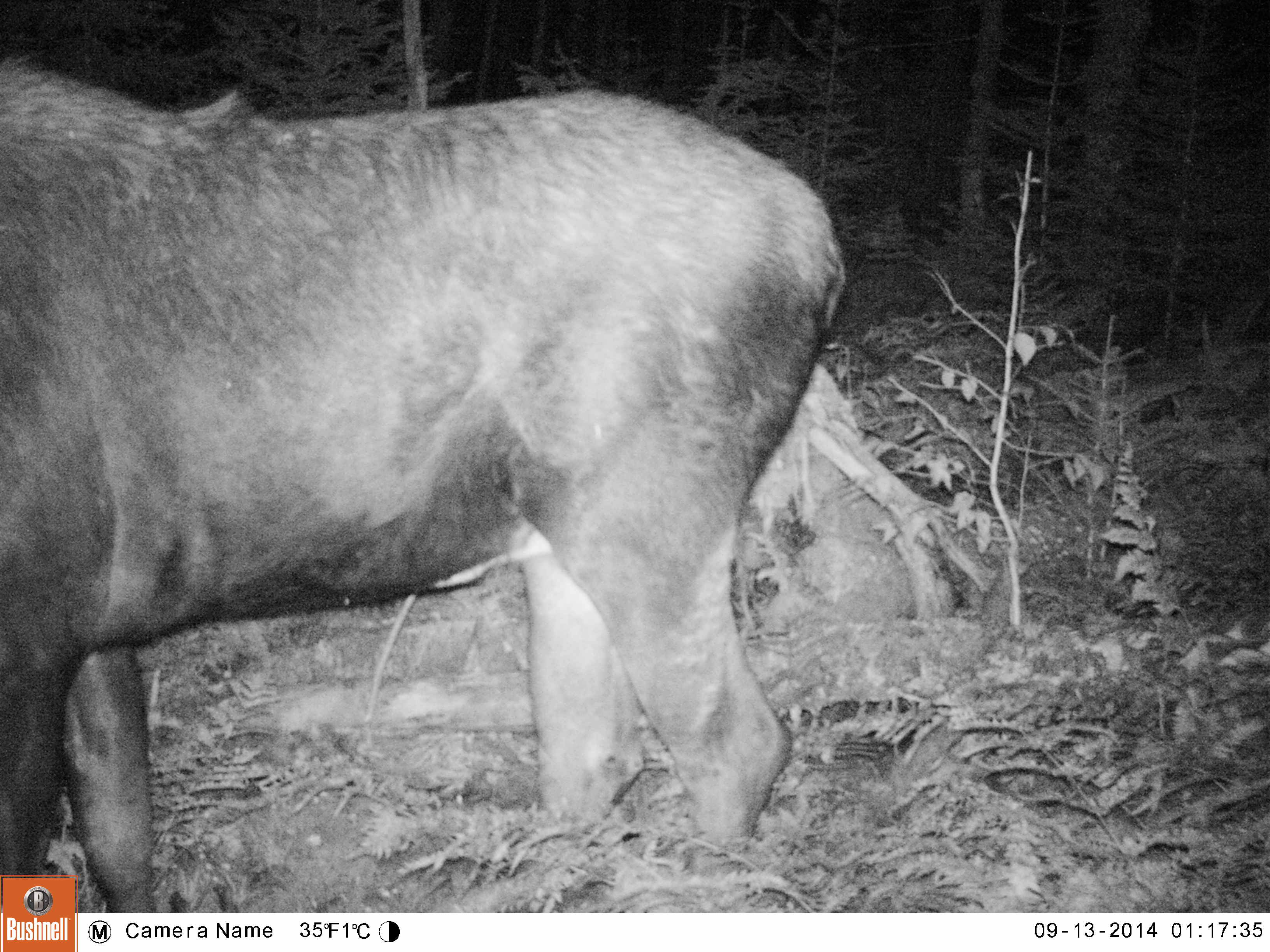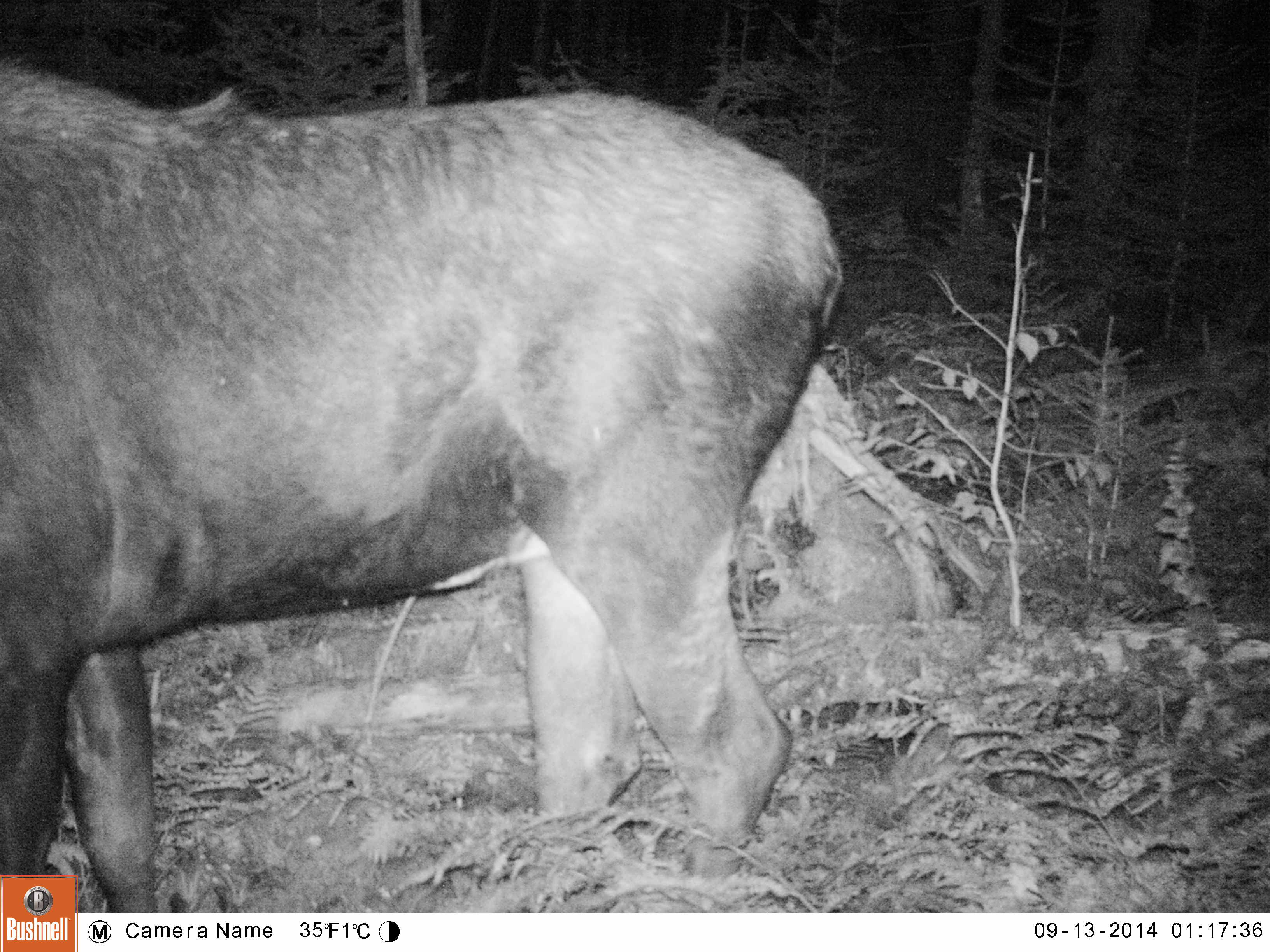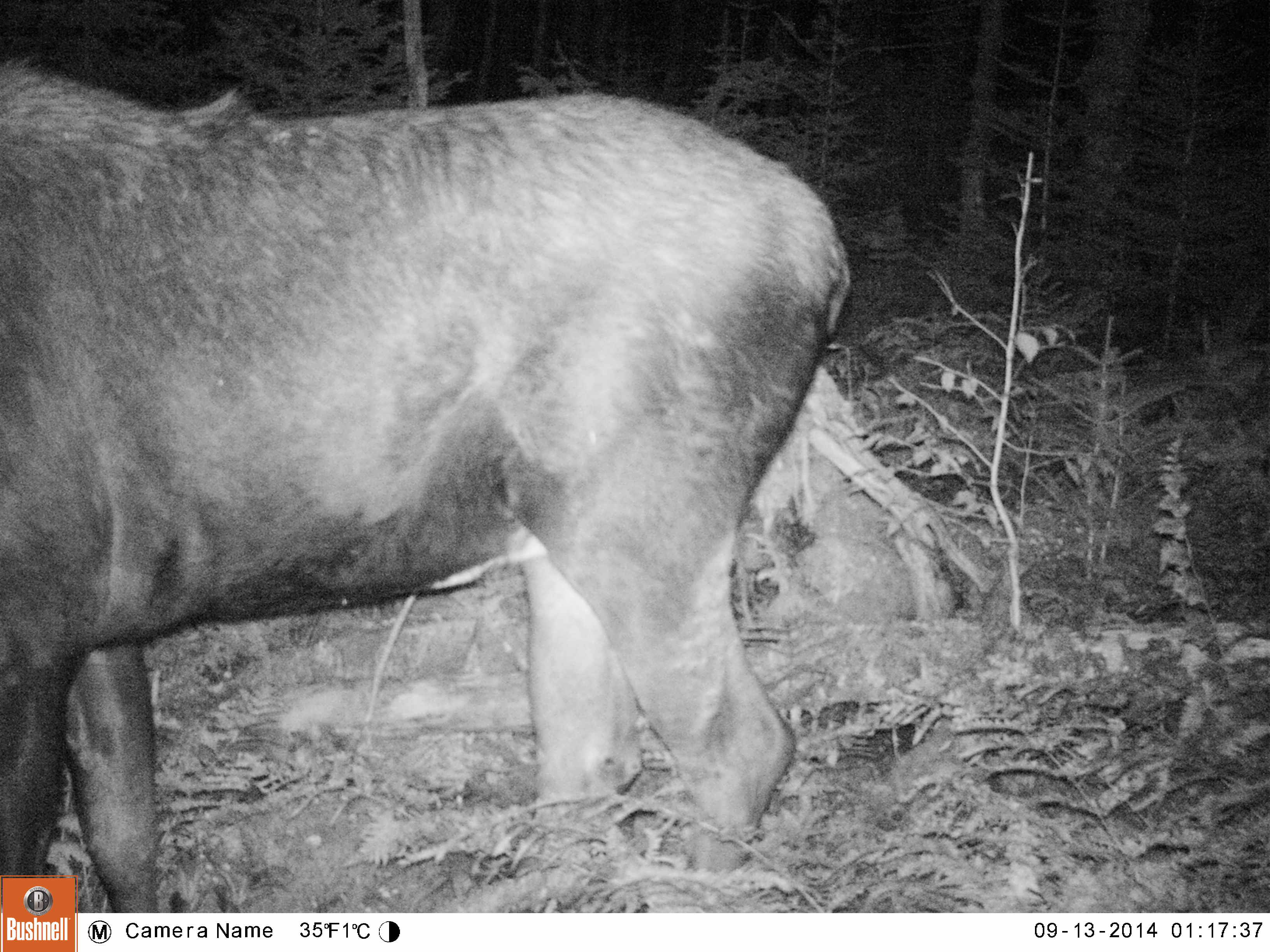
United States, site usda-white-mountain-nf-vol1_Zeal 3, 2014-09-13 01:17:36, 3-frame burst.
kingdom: Animalia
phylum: Chordata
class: Mammalia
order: Artiodactyla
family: Cervidae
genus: Alces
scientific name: Alces alces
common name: moose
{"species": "moose (Alces alces)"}